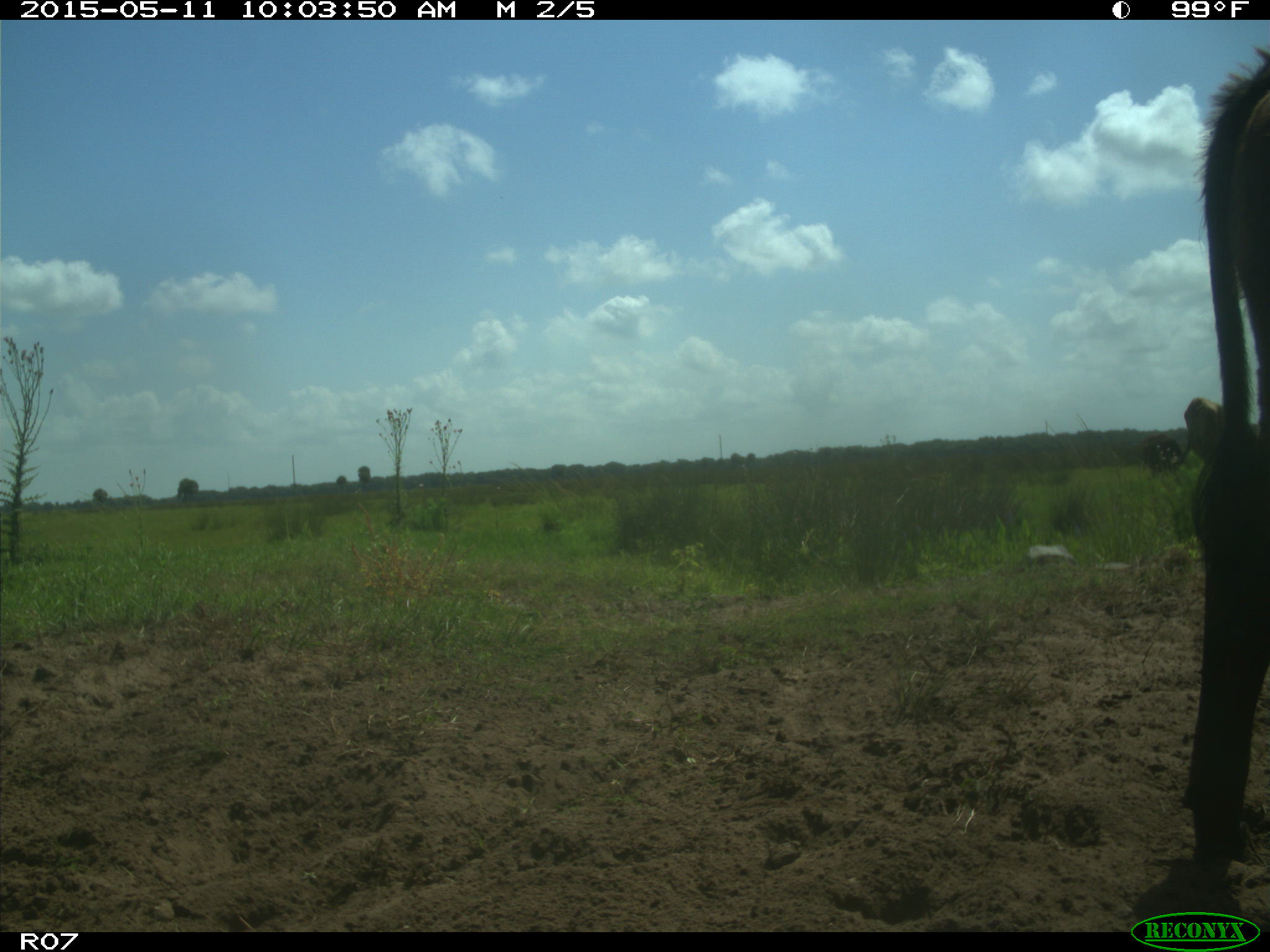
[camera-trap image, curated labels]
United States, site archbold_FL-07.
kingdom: Animalia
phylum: Chordata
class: Mammalia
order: Artiodactyla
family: Bovidae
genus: Bos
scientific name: Bos taurus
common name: domestic cow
Bos taurus (domestic cow).